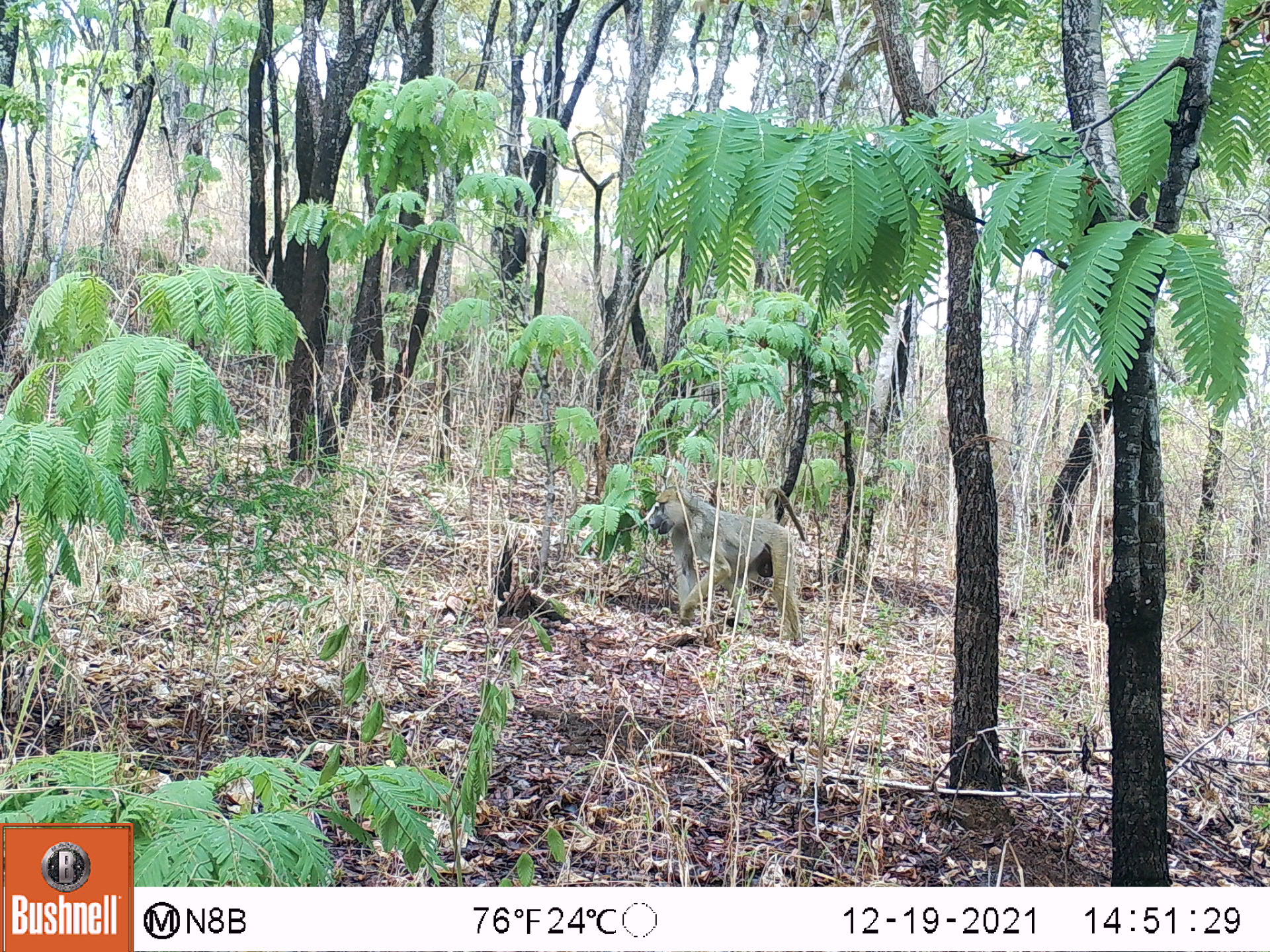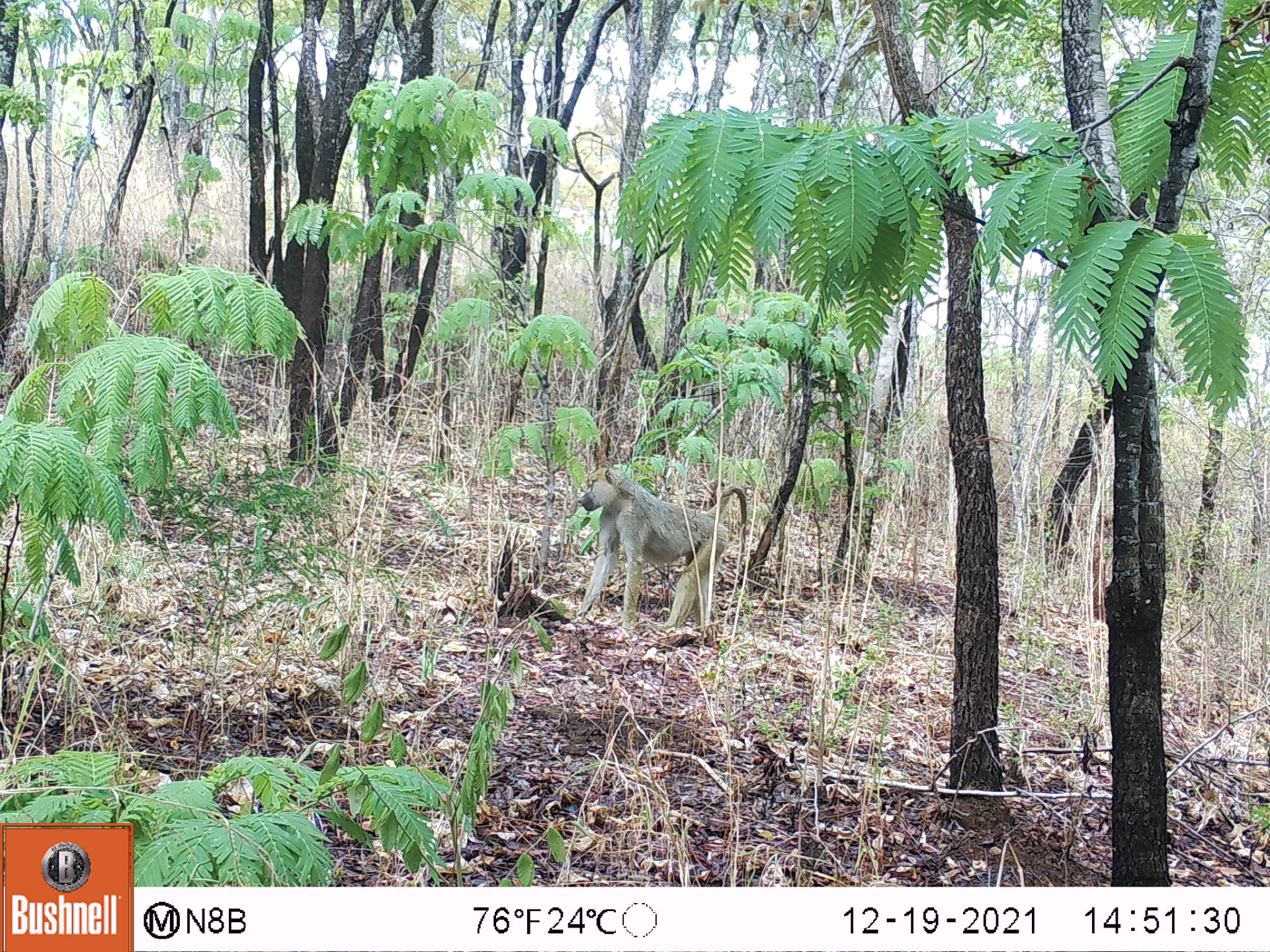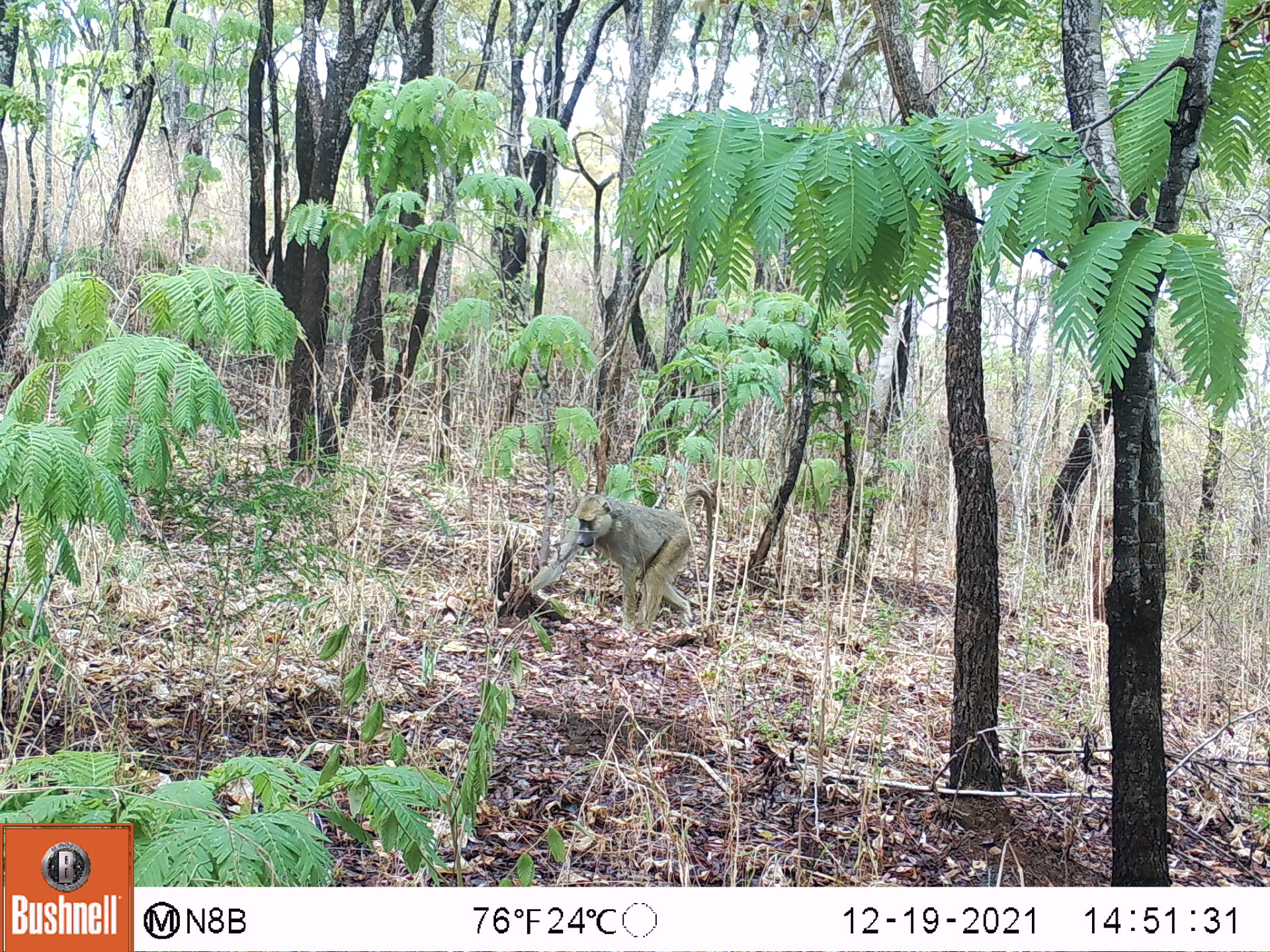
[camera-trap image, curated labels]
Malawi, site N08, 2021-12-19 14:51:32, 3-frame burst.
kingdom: Animalia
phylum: Chordata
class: Mammalia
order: Primates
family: Cercopithecidae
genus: Papio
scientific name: Papio cynocephalus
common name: yellow baboon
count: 1